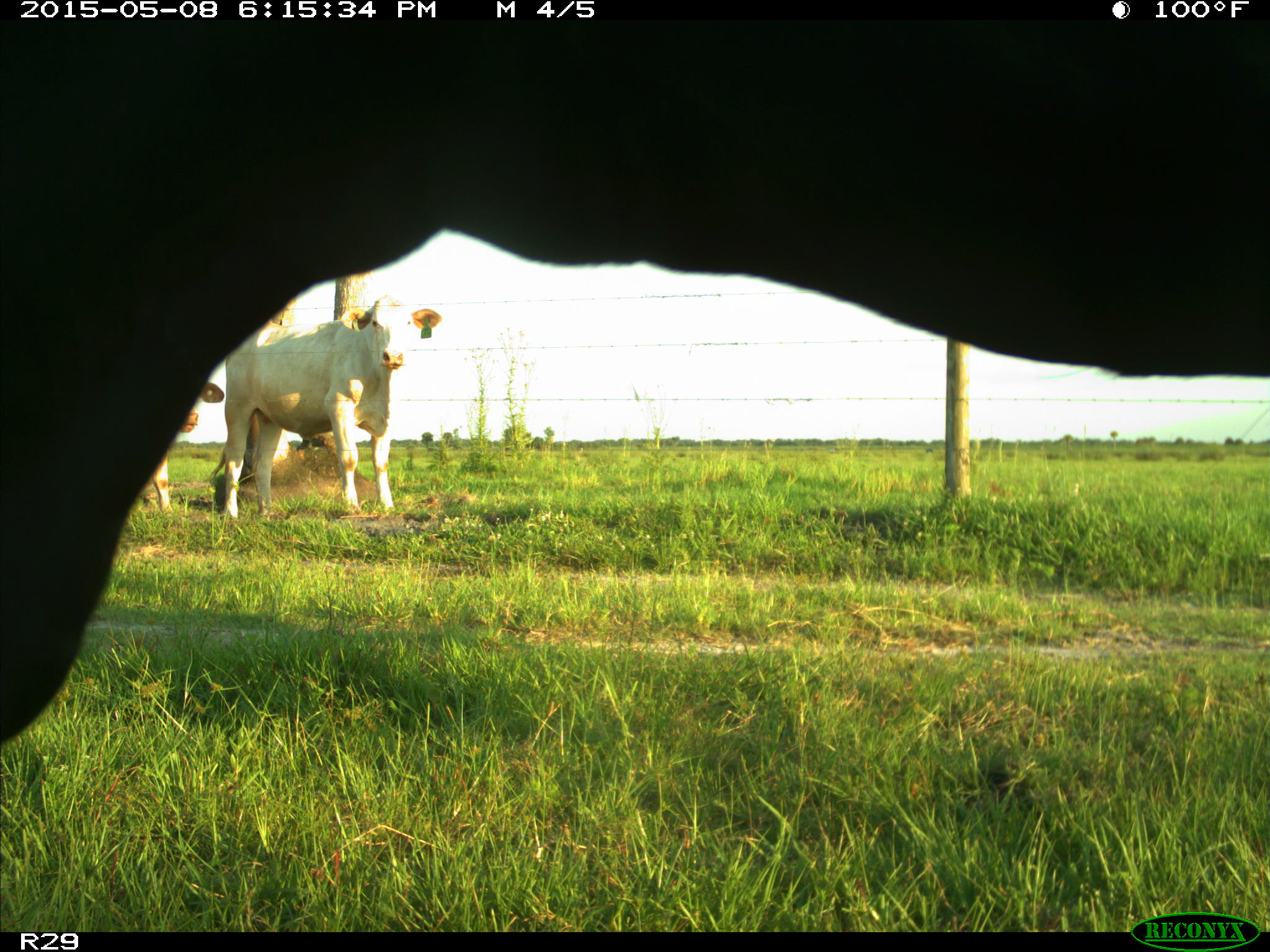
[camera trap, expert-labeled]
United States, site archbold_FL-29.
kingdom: Animalia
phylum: Chordata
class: Mammalia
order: Artiodactyla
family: Bovidae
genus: Bos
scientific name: Bos taurus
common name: domestic cow